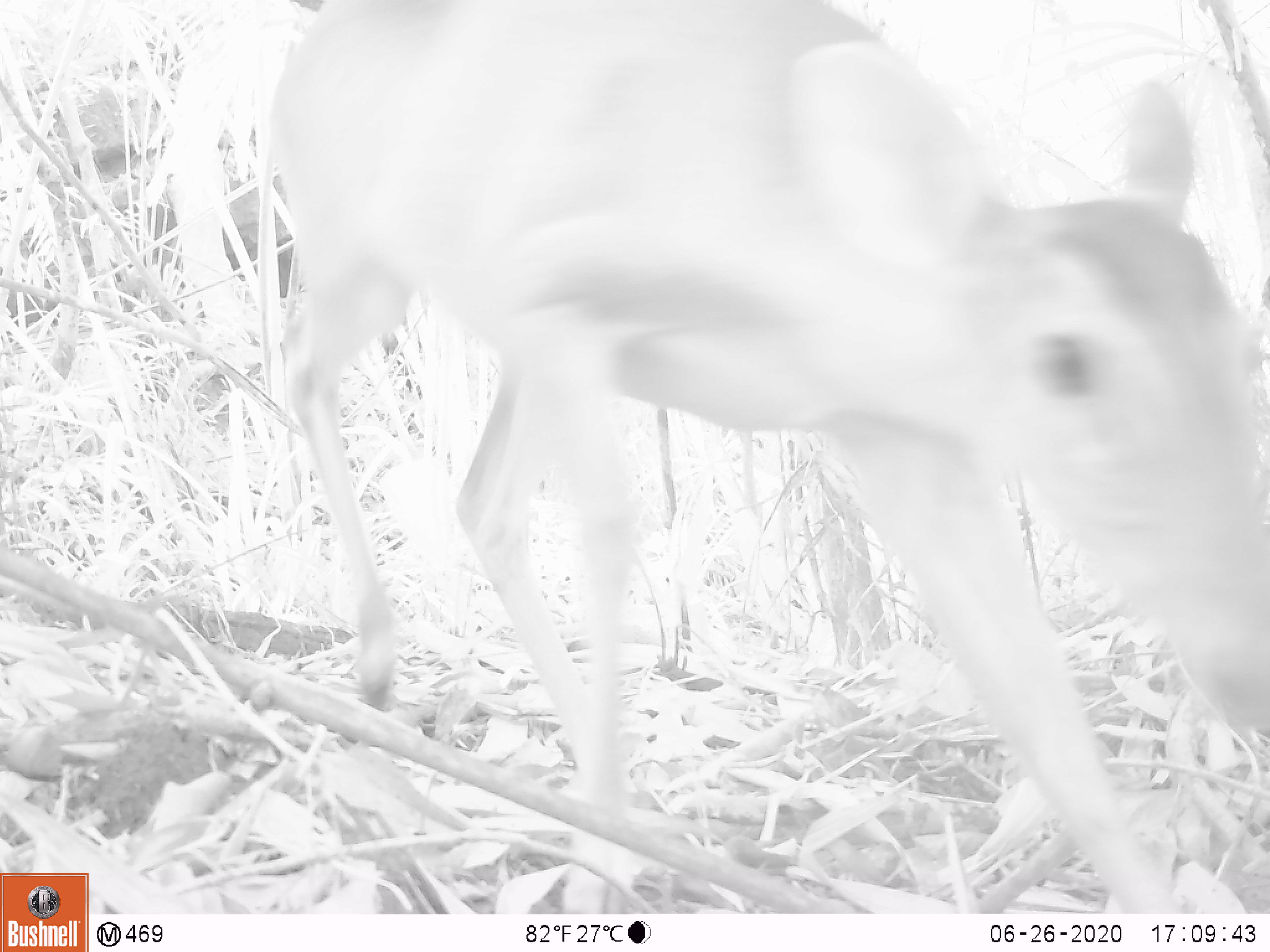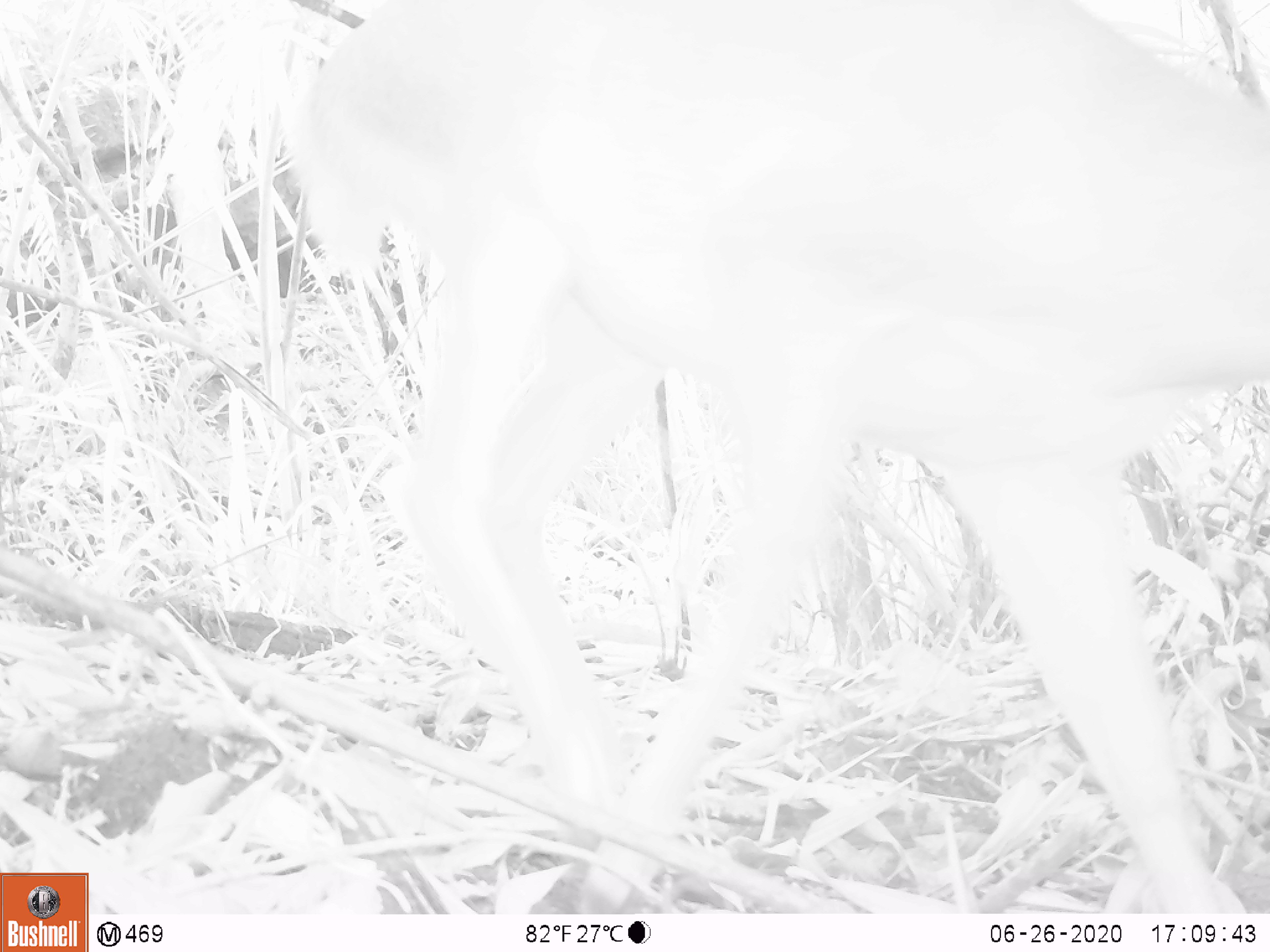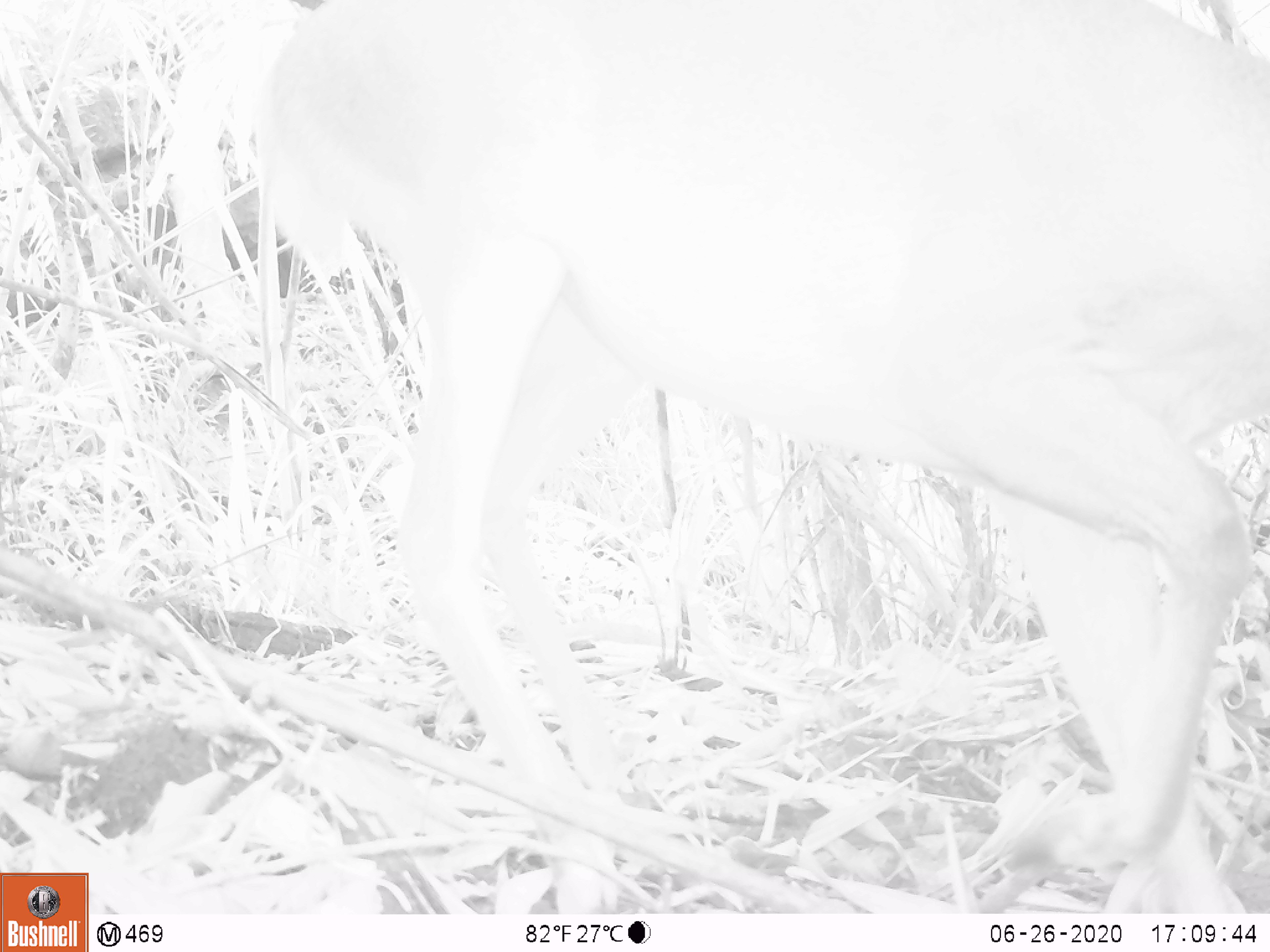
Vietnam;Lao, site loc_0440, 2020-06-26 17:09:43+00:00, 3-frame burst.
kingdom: Animalia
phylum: Chordata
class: Mammalia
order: Artiodactyla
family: Cervidae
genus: Muntiacus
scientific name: Muntiacus vuquangensis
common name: large-antlered muntjac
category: large antlered muntjac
Large antlered muntjac (large-antlered muntjac) (Muntiacus vuquangensis). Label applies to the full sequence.